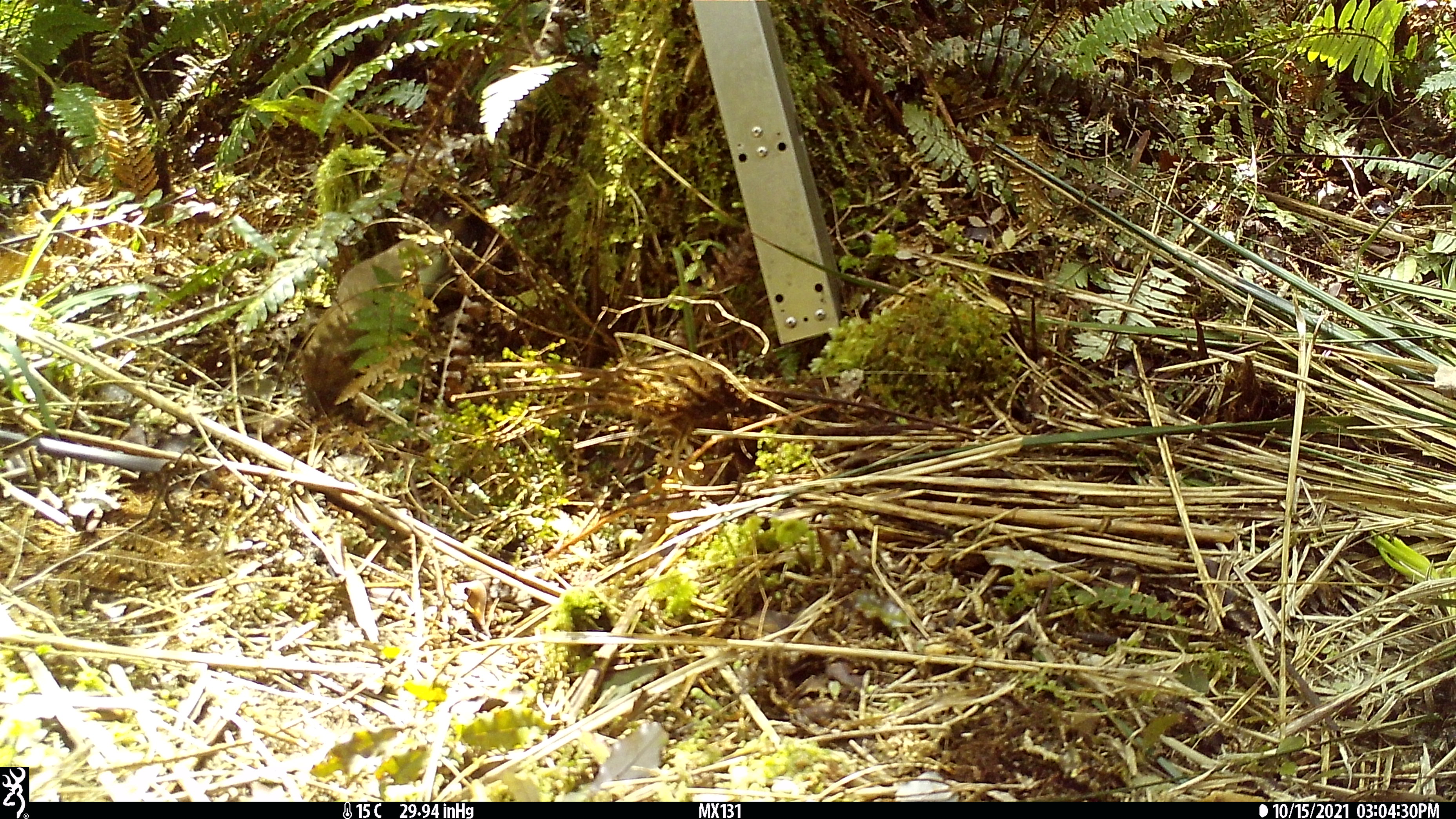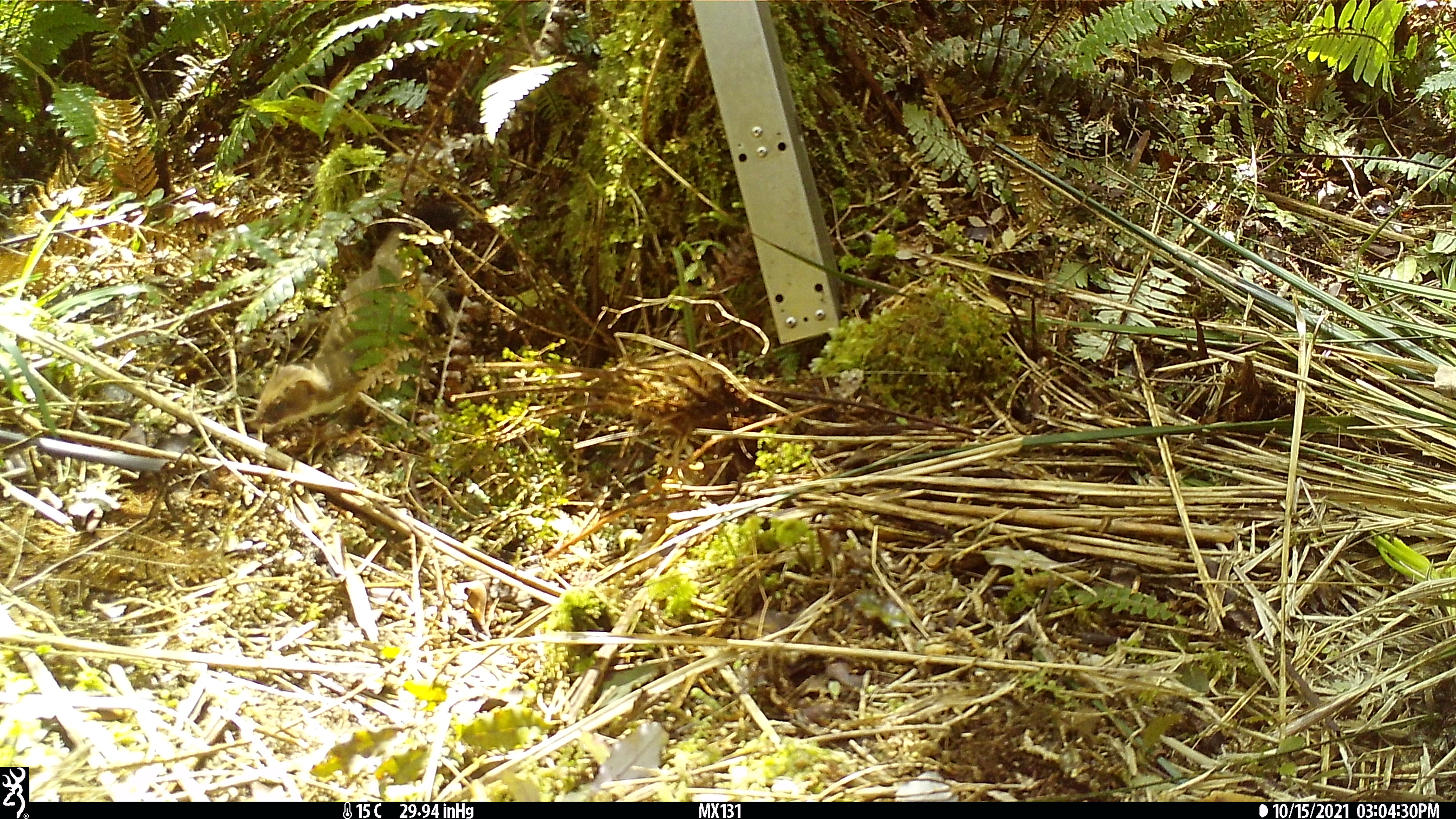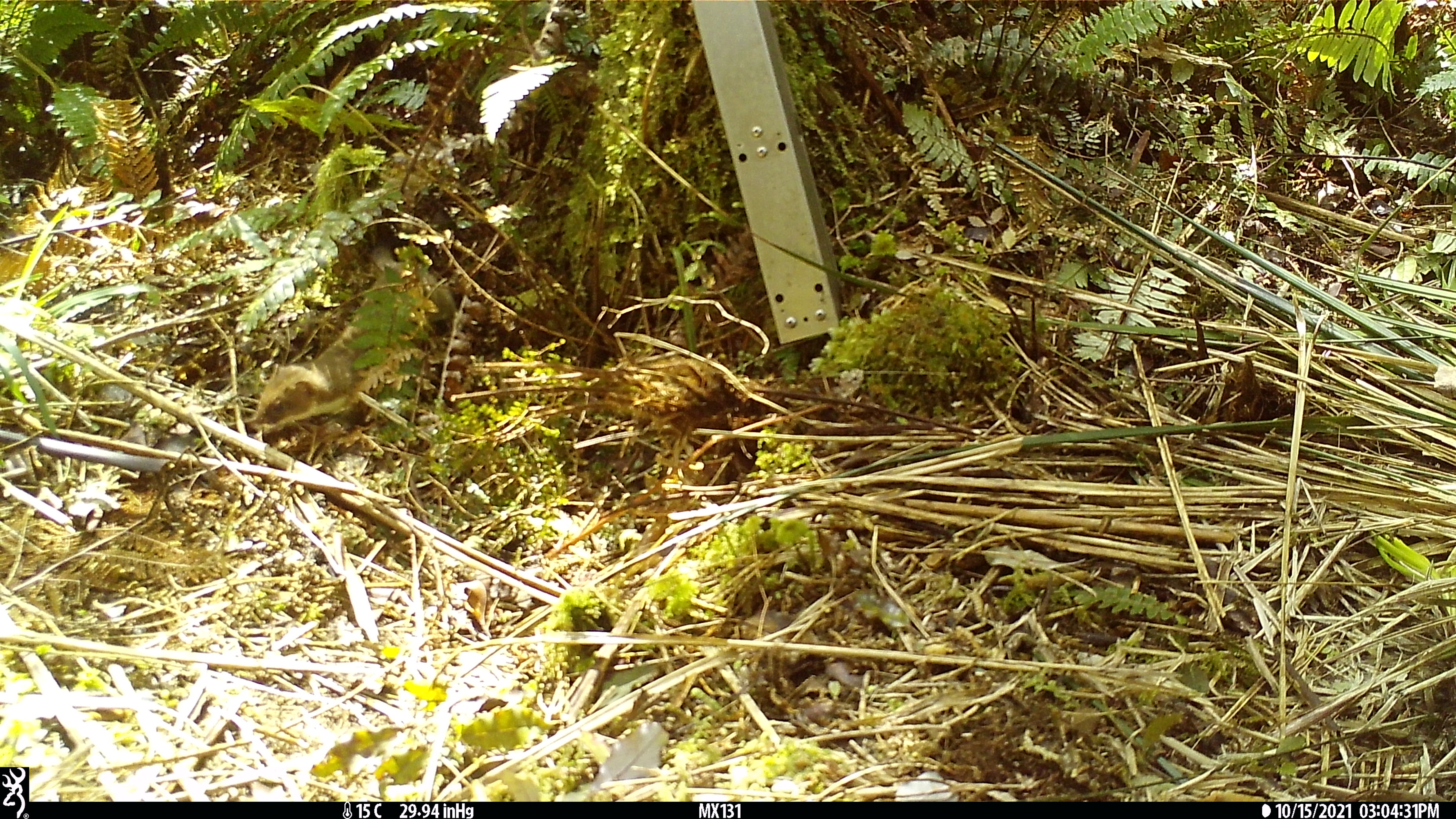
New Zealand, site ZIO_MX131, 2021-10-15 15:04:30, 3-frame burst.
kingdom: Animalia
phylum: Chordata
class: Mammalia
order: Carnivora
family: Mustelidae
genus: Mustela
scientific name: Mustela erminea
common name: stoat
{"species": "stoat (Mustela erminea)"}